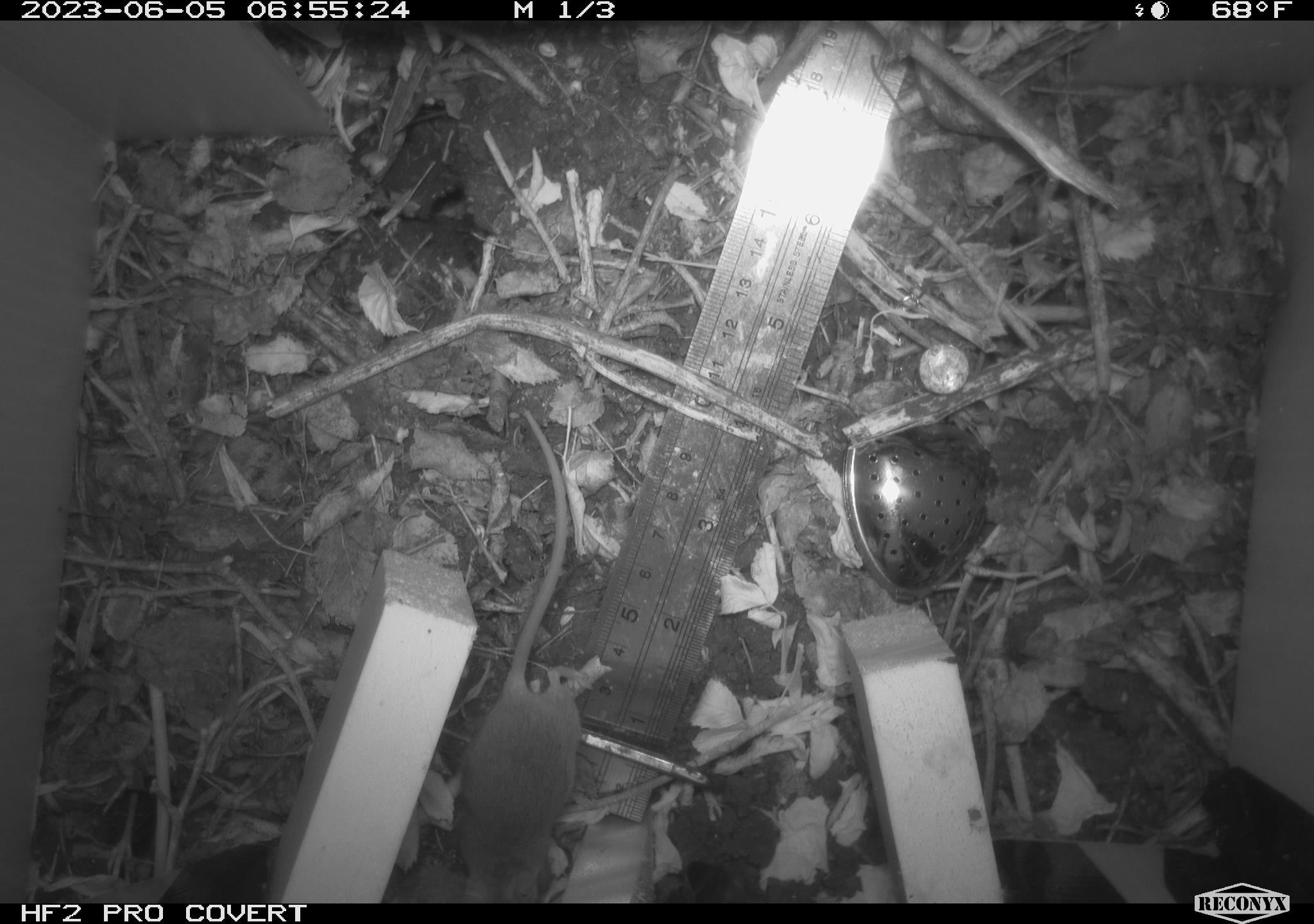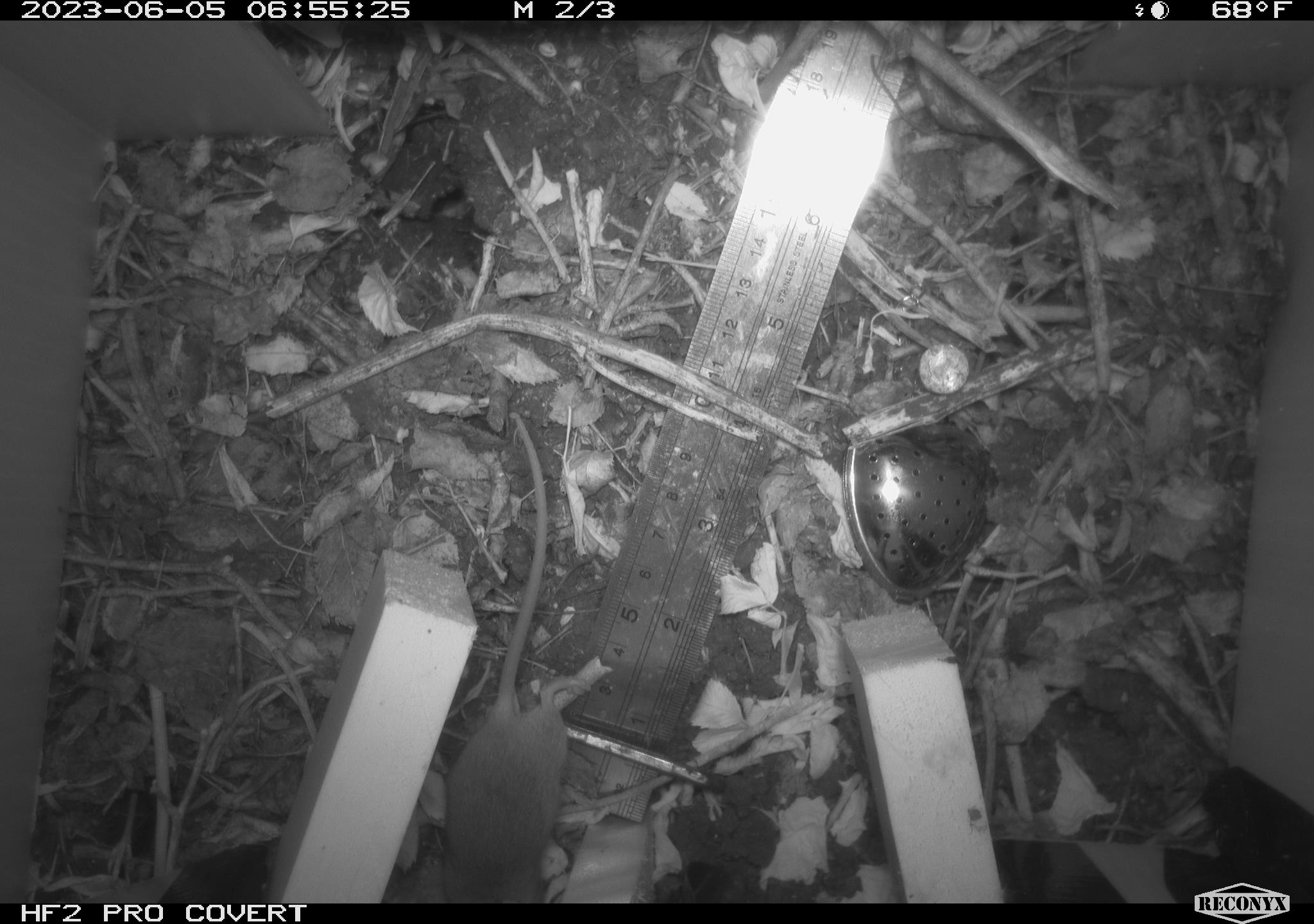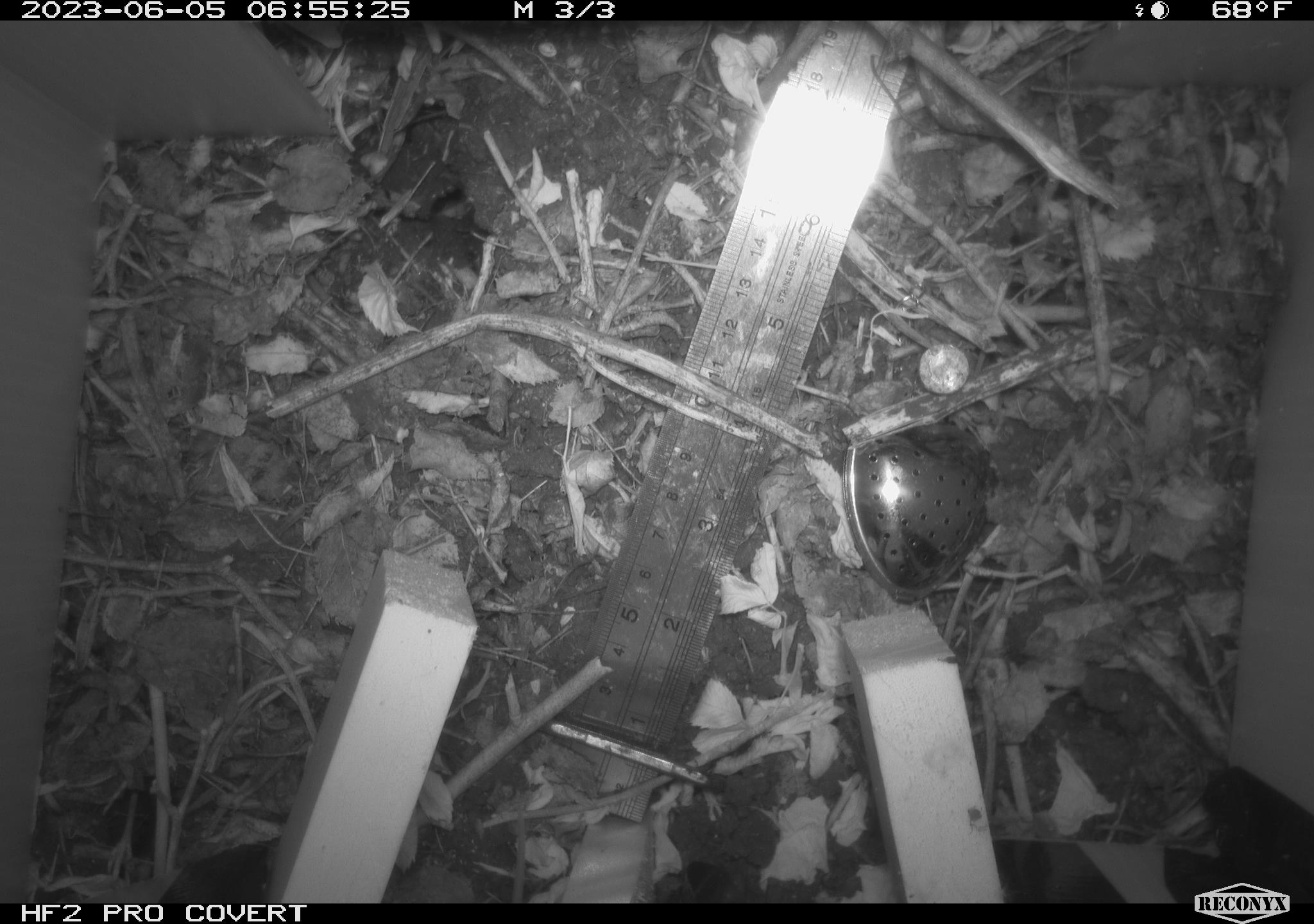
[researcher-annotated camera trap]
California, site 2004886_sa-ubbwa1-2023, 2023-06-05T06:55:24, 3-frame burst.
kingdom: Animalia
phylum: Chordata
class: Mammalia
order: Rodentia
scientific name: Rodentia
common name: rodent